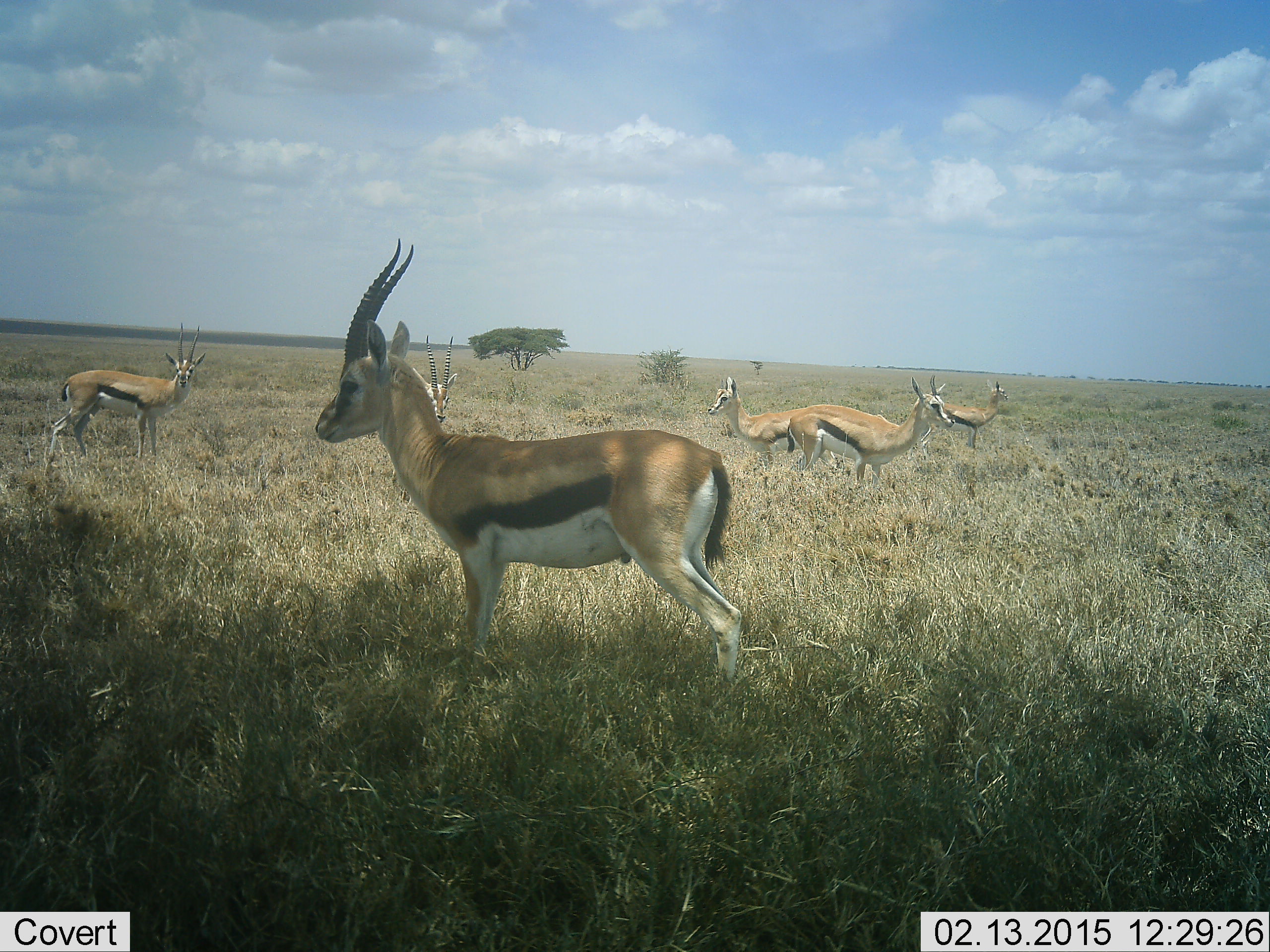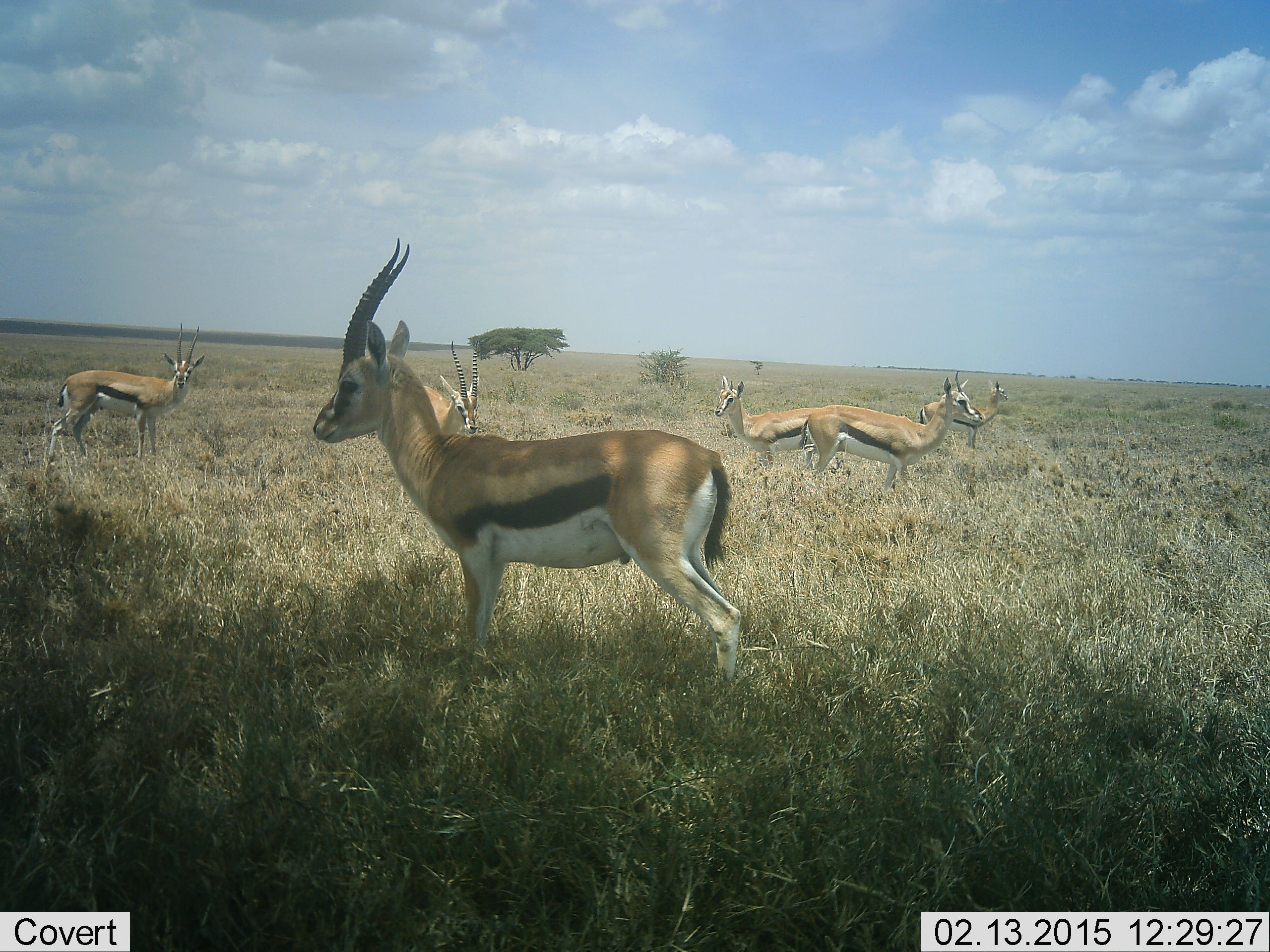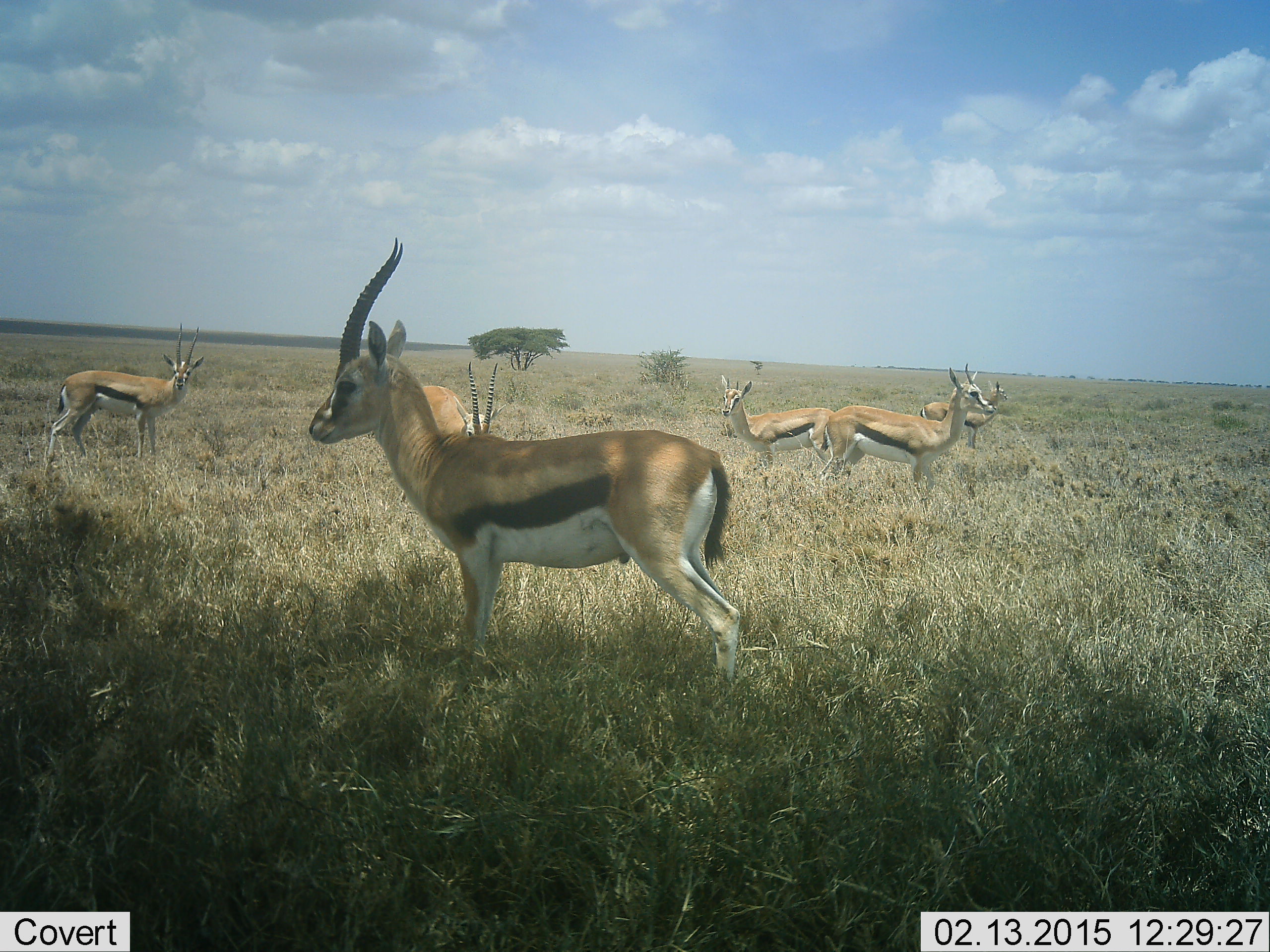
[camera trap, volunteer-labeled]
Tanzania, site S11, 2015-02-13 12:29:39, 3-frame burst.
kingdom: Animalia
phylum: Chordata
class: Mammalia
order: Artiodactyla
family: Bovidae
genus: Eudorcas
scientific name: Eudorcas thomsonii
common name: thomson's gazelle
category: gazellethomsons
Gazellethomsons (thomson's gazelle) (Eudorcas thomsonii), count 6. Behavior (volunteer vote fractions): standing 100%, resting 0%, moving 50%, interacting 0%. Young present (vote fraction): 10%. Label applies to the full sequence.